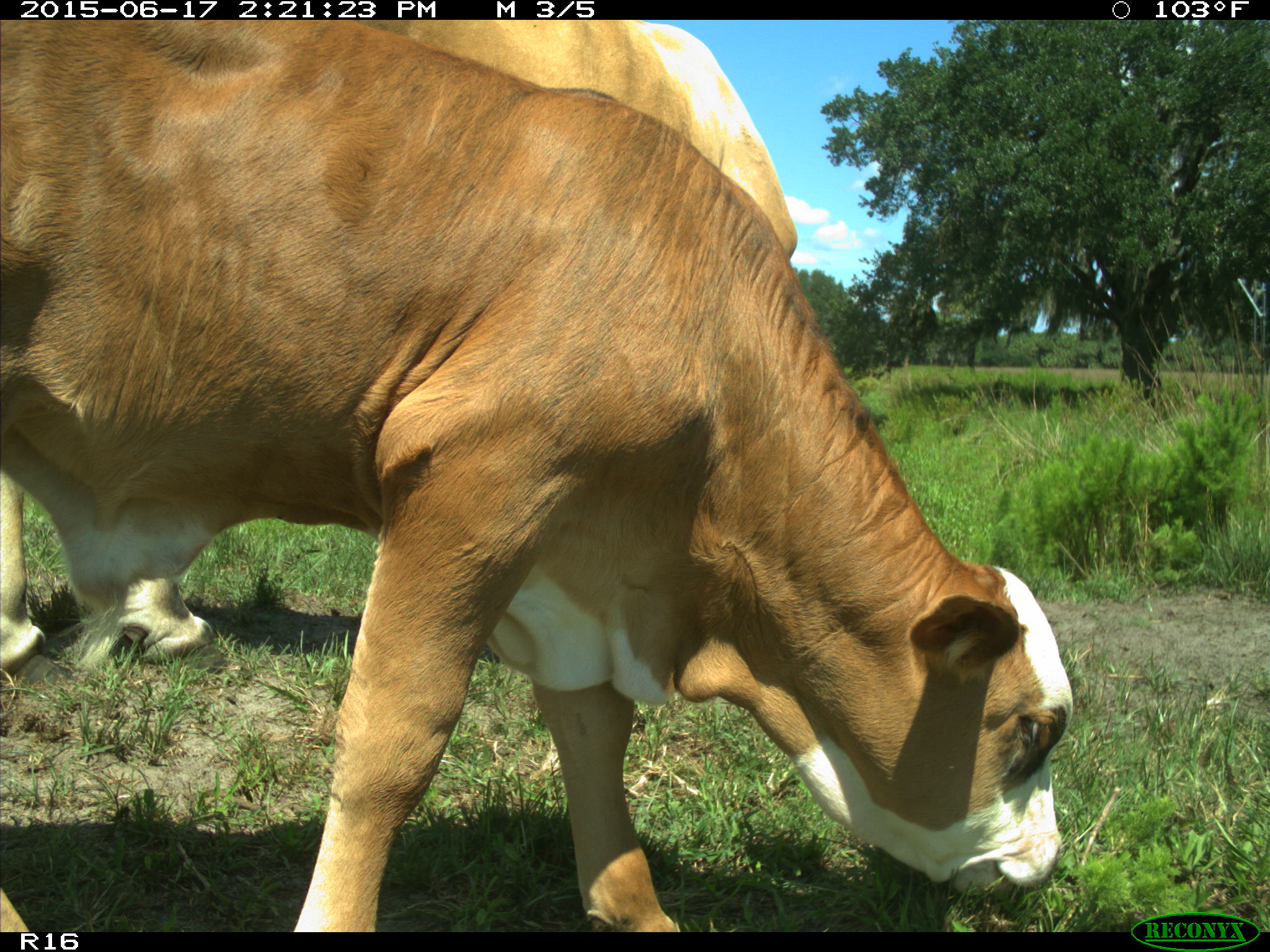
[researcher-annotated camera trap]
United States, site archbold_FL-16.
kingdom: Animalia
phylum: Chordata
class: Mammalia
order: Artiodactyla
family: Bovidae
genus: Bos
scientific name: Bos taurus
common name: domestic cow